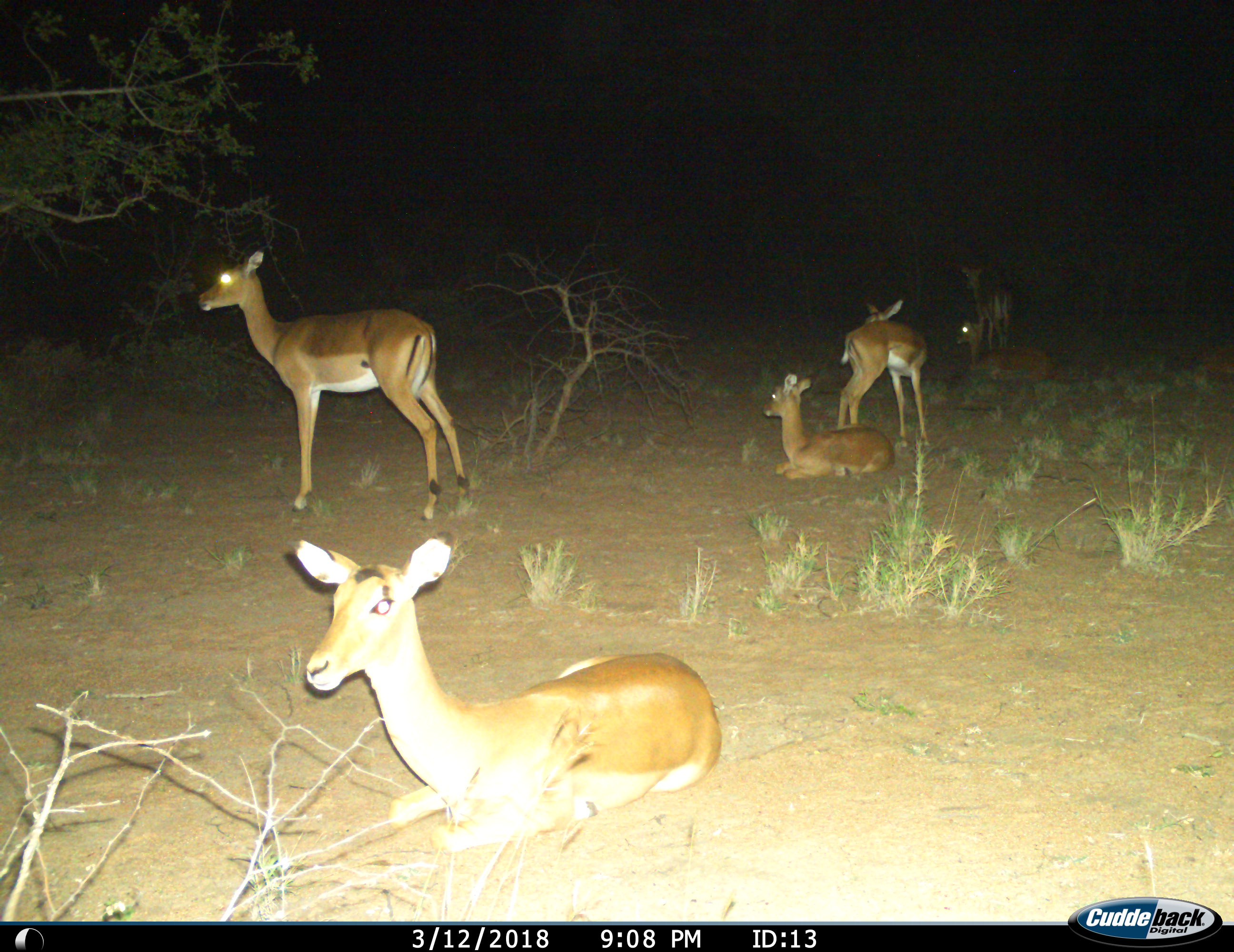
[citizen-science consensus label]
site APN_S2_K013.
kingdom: Animalia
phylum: Chordata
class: Mammalia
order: Artiodactyla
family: Bovidae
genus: Aepyceros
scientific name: Aepyceros melampus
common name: impala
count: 6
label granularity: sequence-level